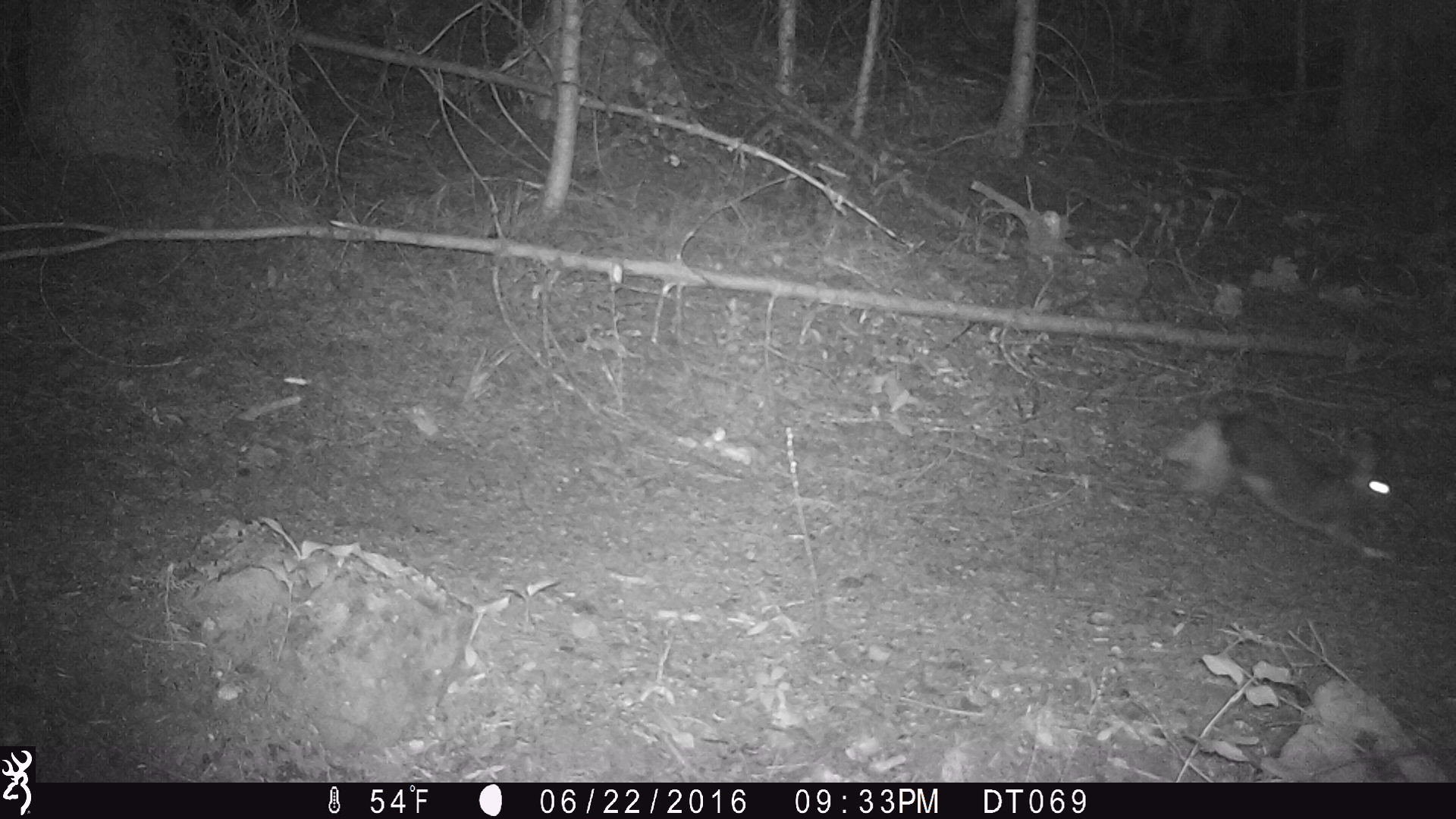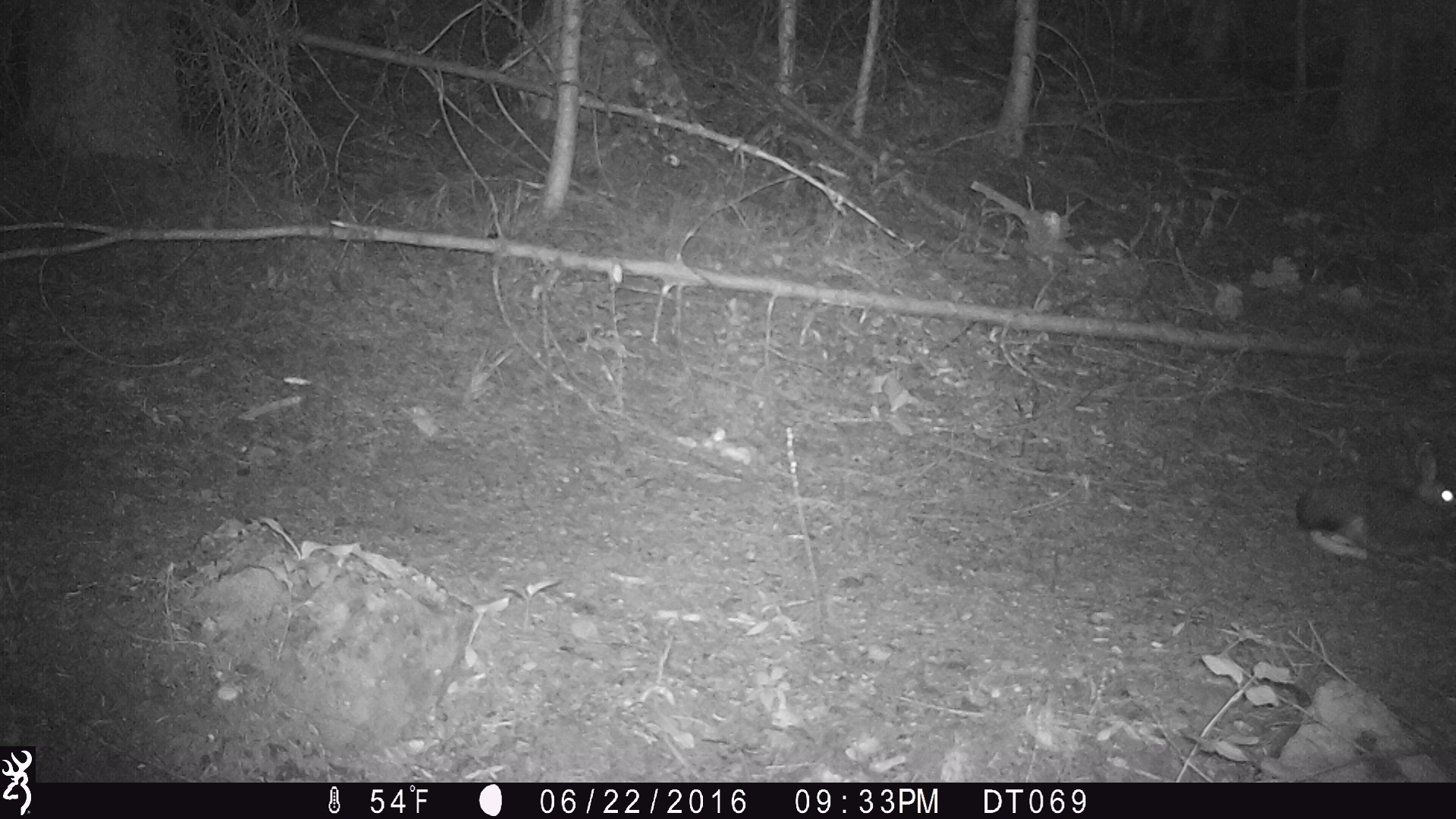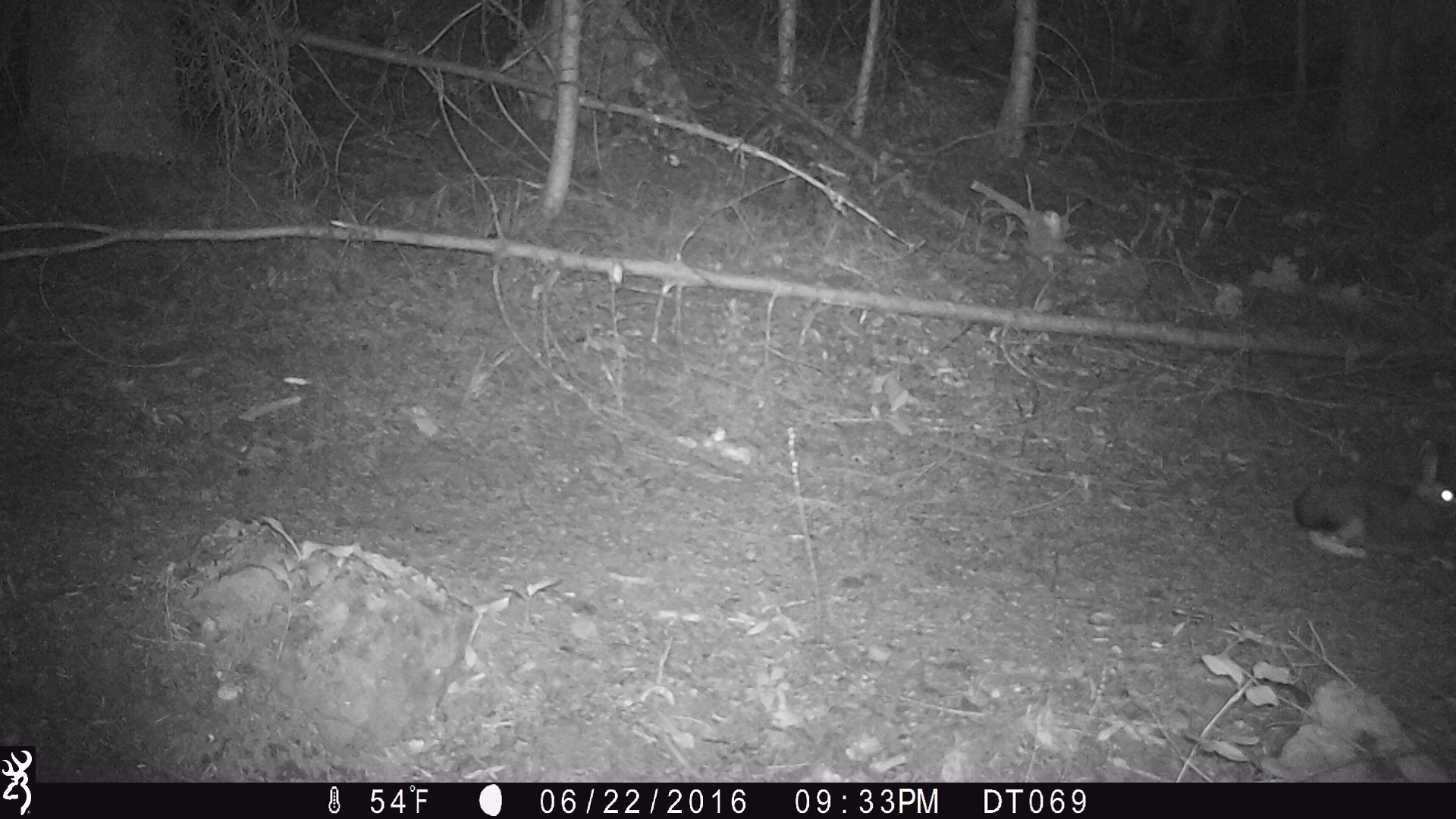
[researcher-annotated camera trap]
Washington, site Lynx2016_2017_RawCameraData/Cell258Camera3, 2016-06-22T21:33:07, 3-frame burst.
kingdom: Animalia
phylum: Chordata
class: Mammalia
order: Lagomorpha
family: Leporidae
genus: Lepus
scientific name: Lepus americanus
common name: snowshoe hare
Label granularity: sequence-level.